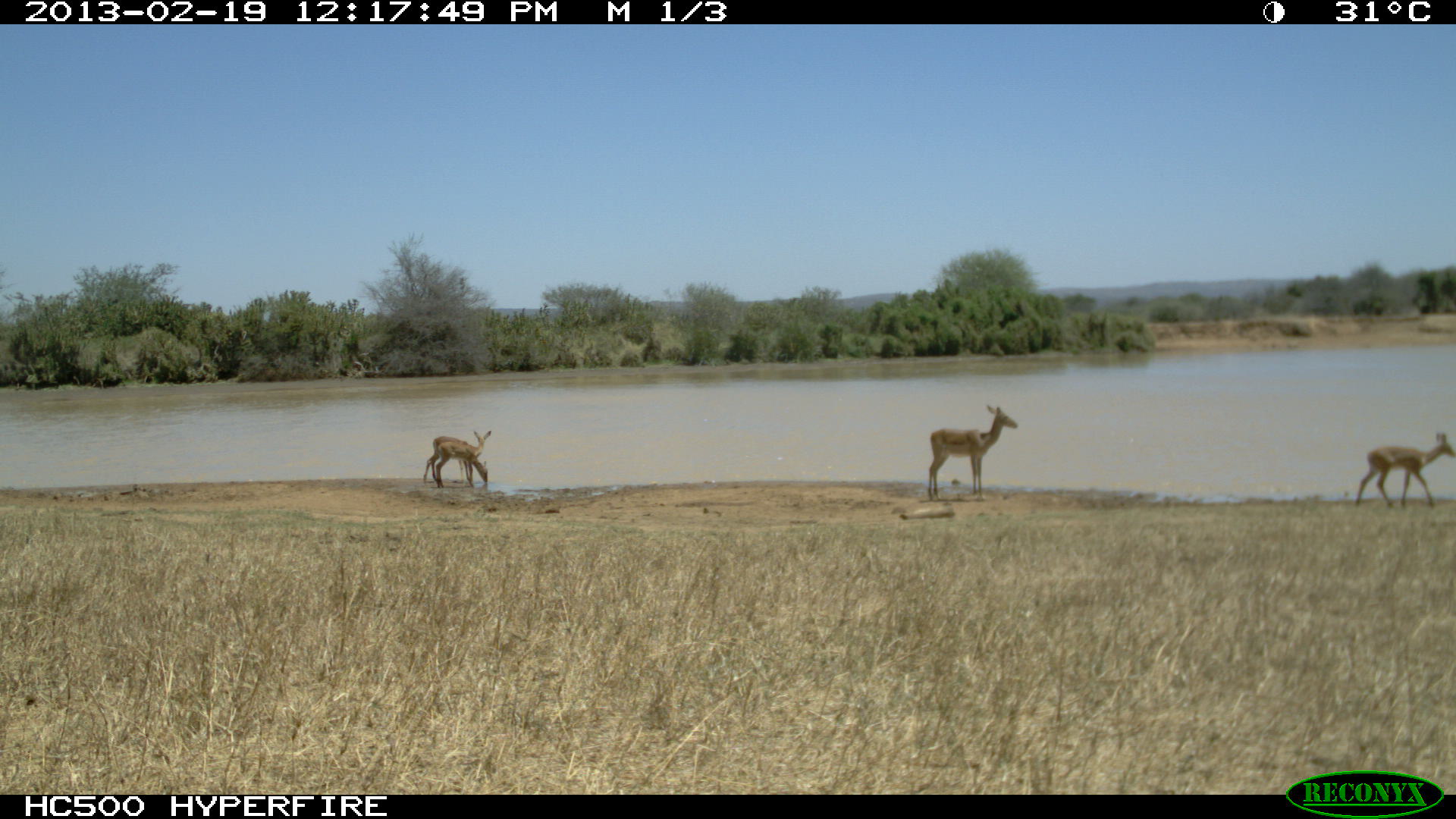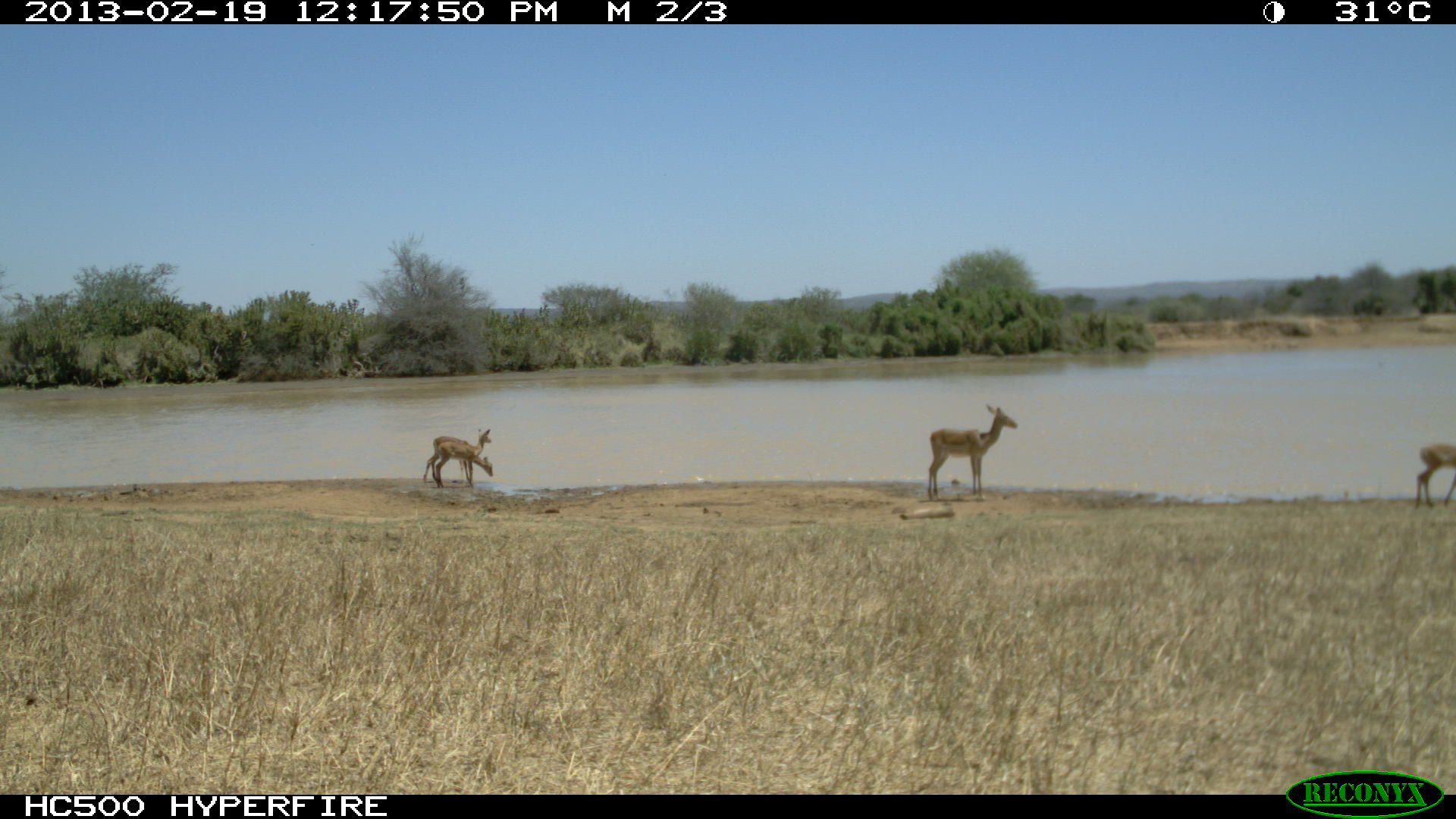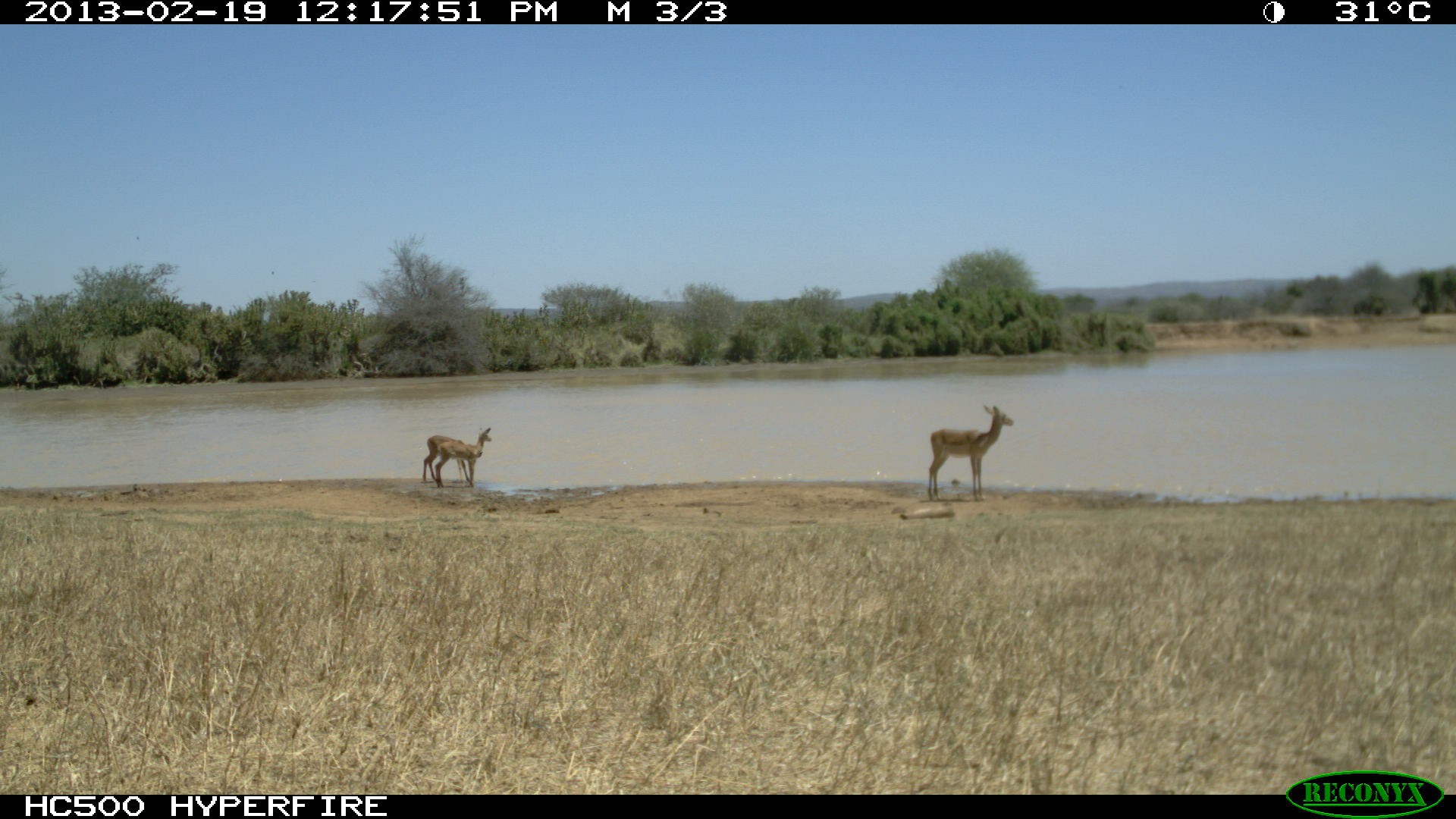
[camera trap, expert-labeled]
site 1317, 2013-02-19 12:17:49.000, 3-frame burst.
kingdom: Animalia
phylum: Chordata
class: Mammalia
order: Artiodactyla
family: Bovidae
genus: Aepyceros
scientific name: Aepyceros melampus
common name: impala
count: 6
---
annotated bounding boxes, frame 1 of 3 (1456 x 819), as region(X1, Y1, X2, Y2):
aepyceros melampus: region(927, 404, 1018, 501); region(1355, 432, 1456, 510); region(423, 431, 491, 483); region(435, 442, 488, 488)